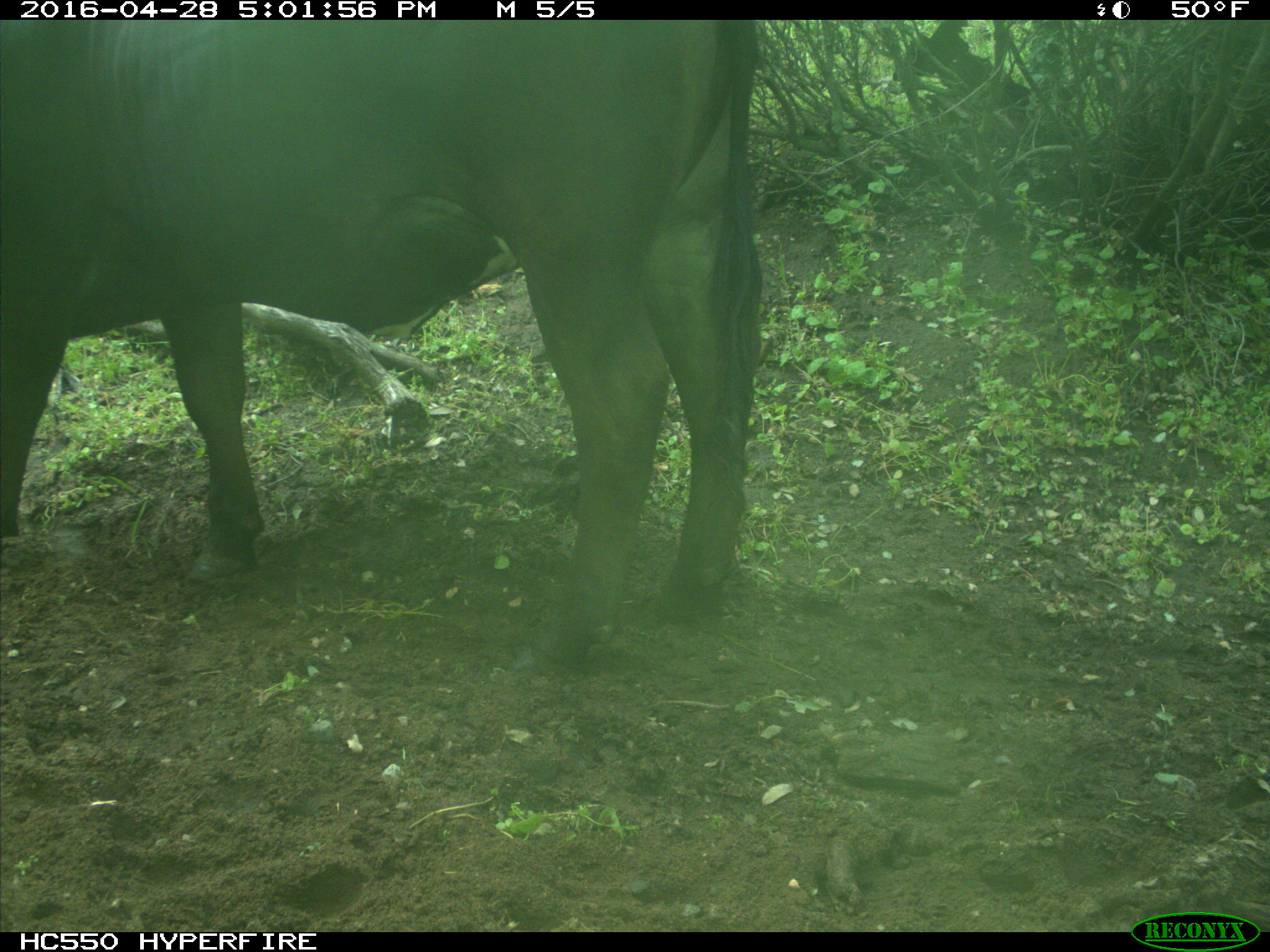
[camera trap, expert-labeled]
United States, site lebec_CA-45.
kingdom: Animalia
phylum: Chordata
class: Mammalia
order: Artiodactyla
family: Bovidae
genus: Bos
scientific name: Bos taurus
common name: domestic cow